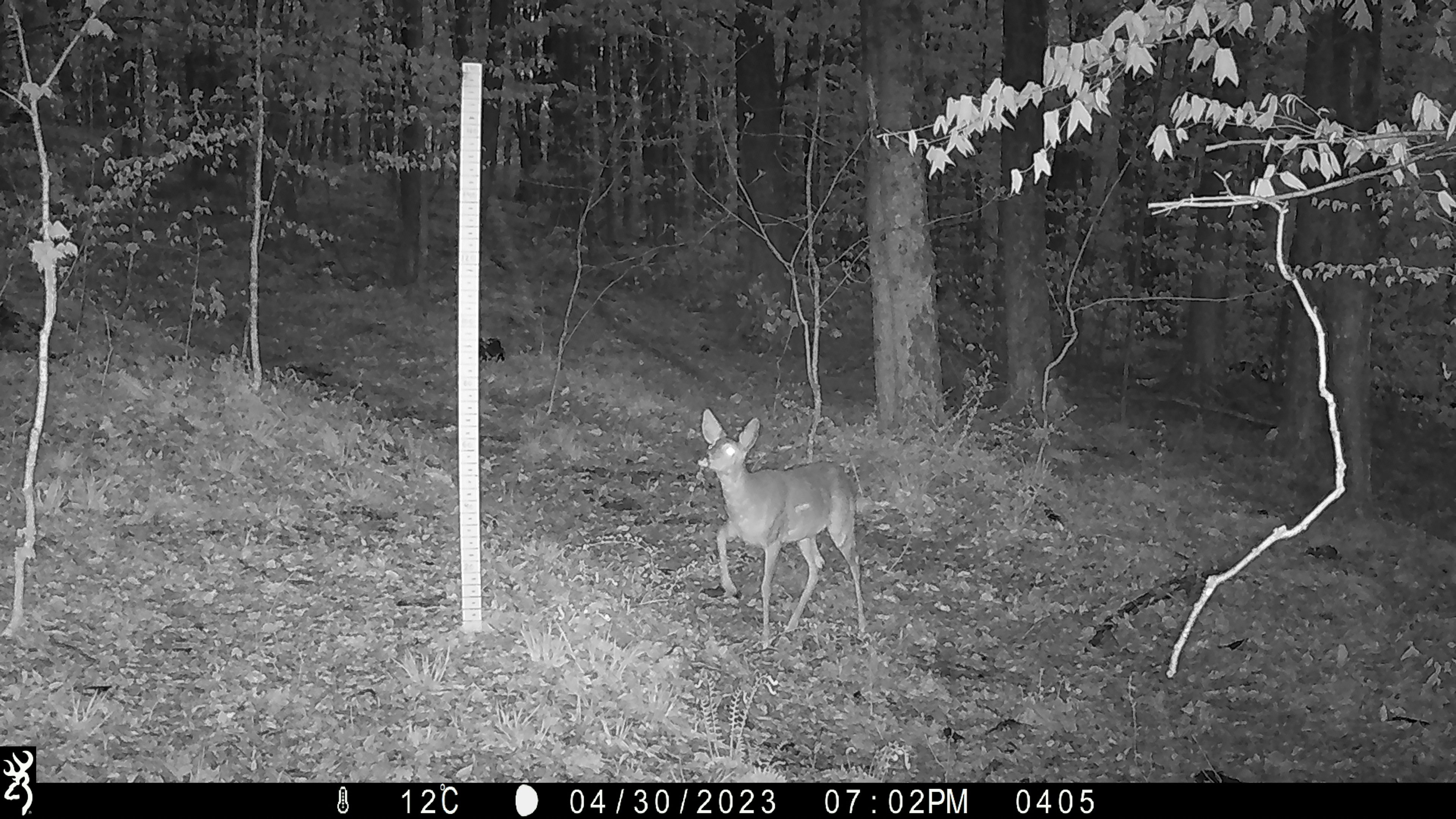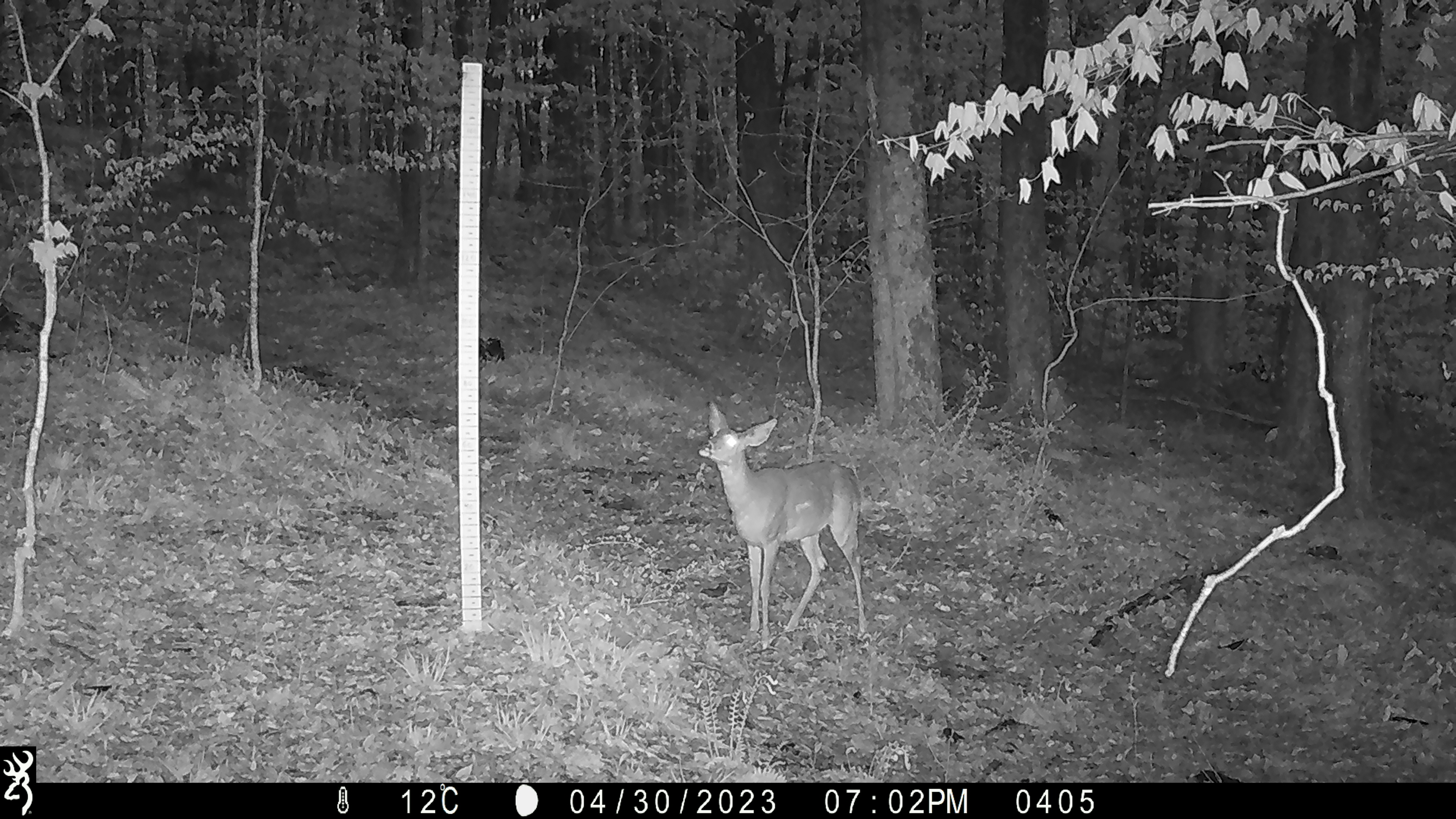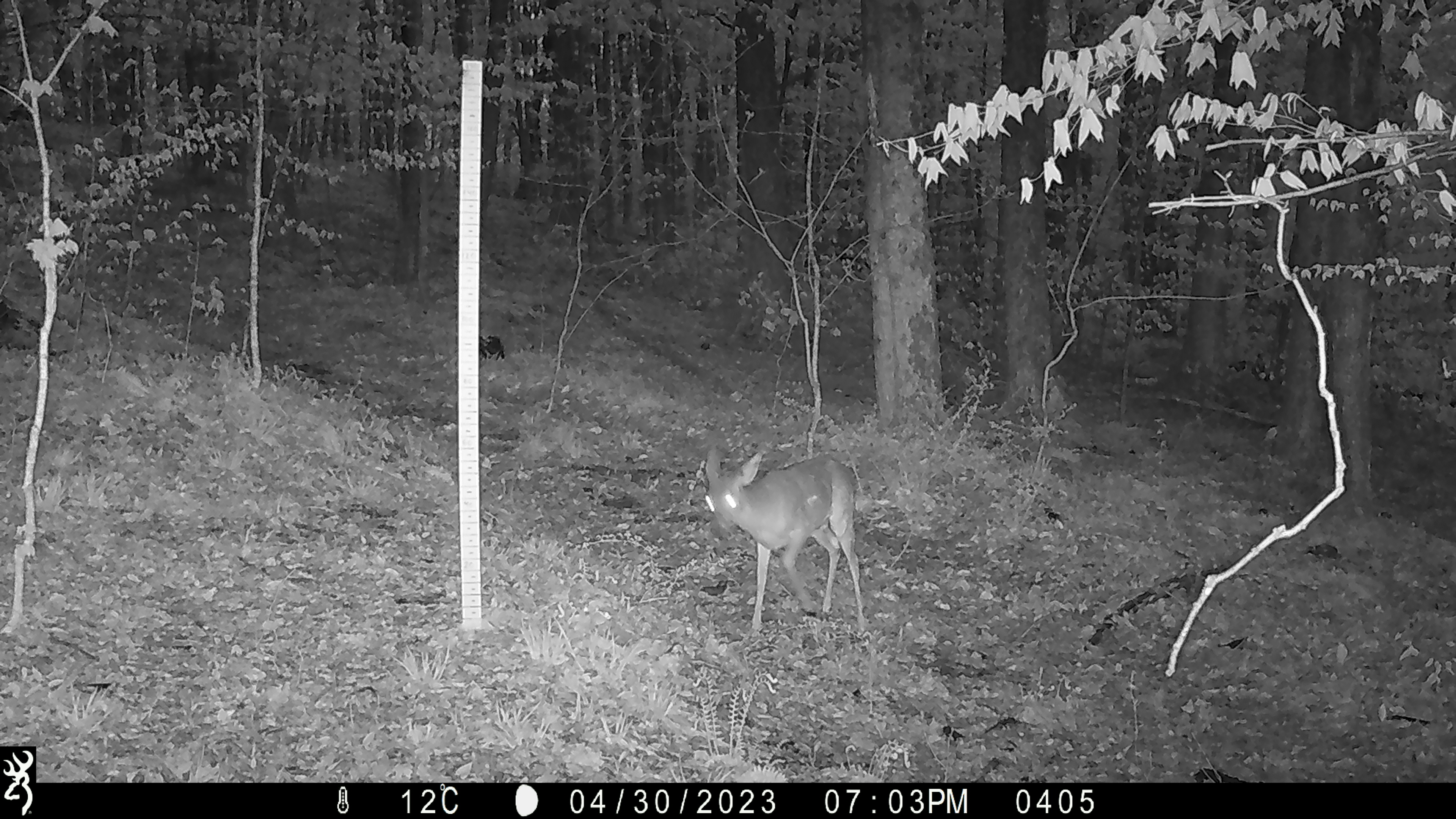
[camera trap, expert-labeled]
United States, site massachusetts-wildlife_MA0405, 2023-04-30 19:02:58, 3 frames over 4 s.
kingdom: Animalia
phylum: Chordata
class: Mammalia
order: Artiodactyla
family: Cervidae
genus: Odocoileus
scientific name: Odocoileus virginianus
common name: white-tailed deer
White-tailed deer (Odocoileus virginianus).